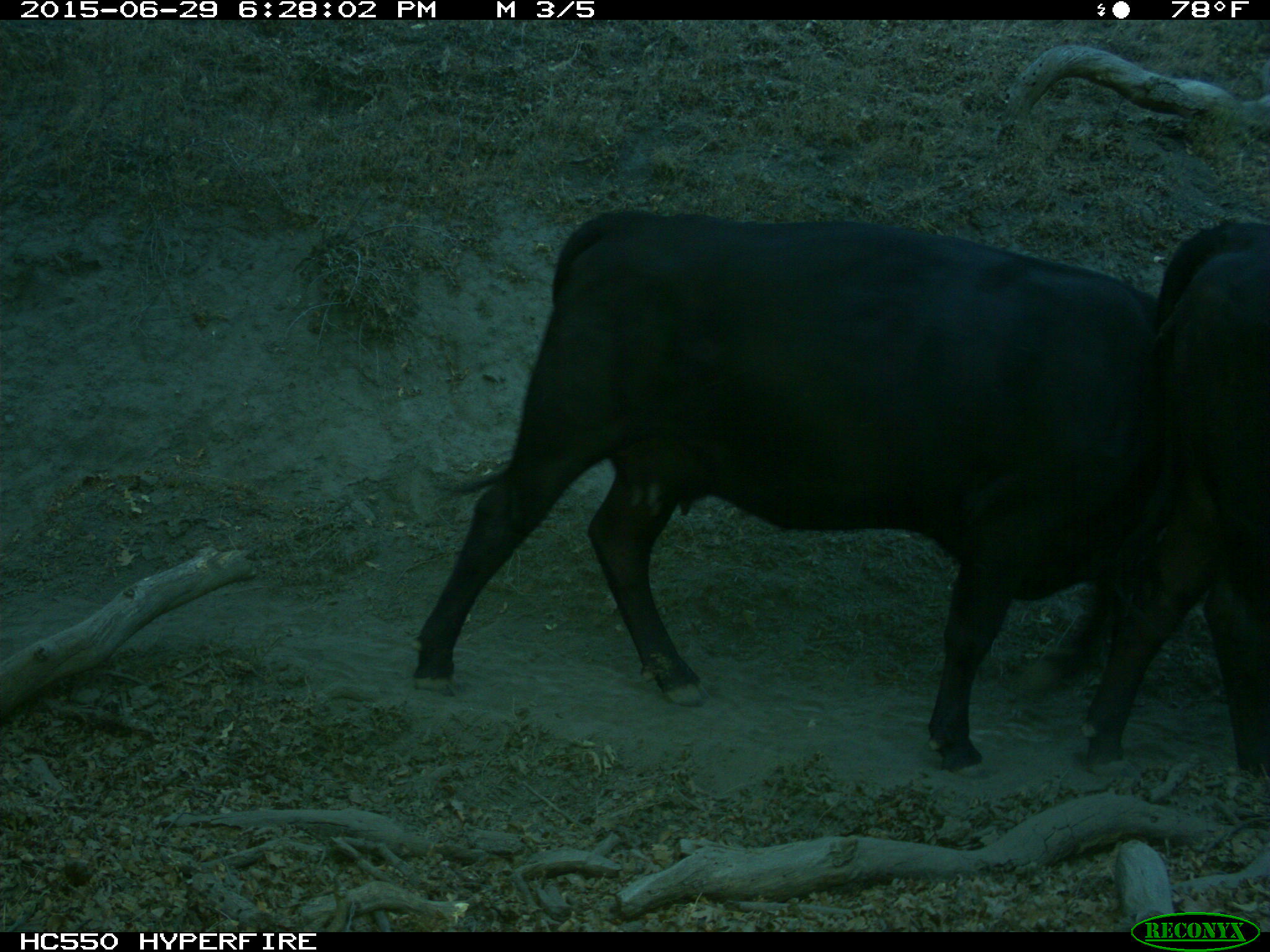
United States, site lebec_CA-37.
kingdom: Animalia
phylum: Chordata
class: Mammalia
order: Artiodactyla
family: Bovidae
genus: Bos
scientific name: Bos taurus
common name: domestic cow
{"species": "Bos taurus (domestic cow)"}